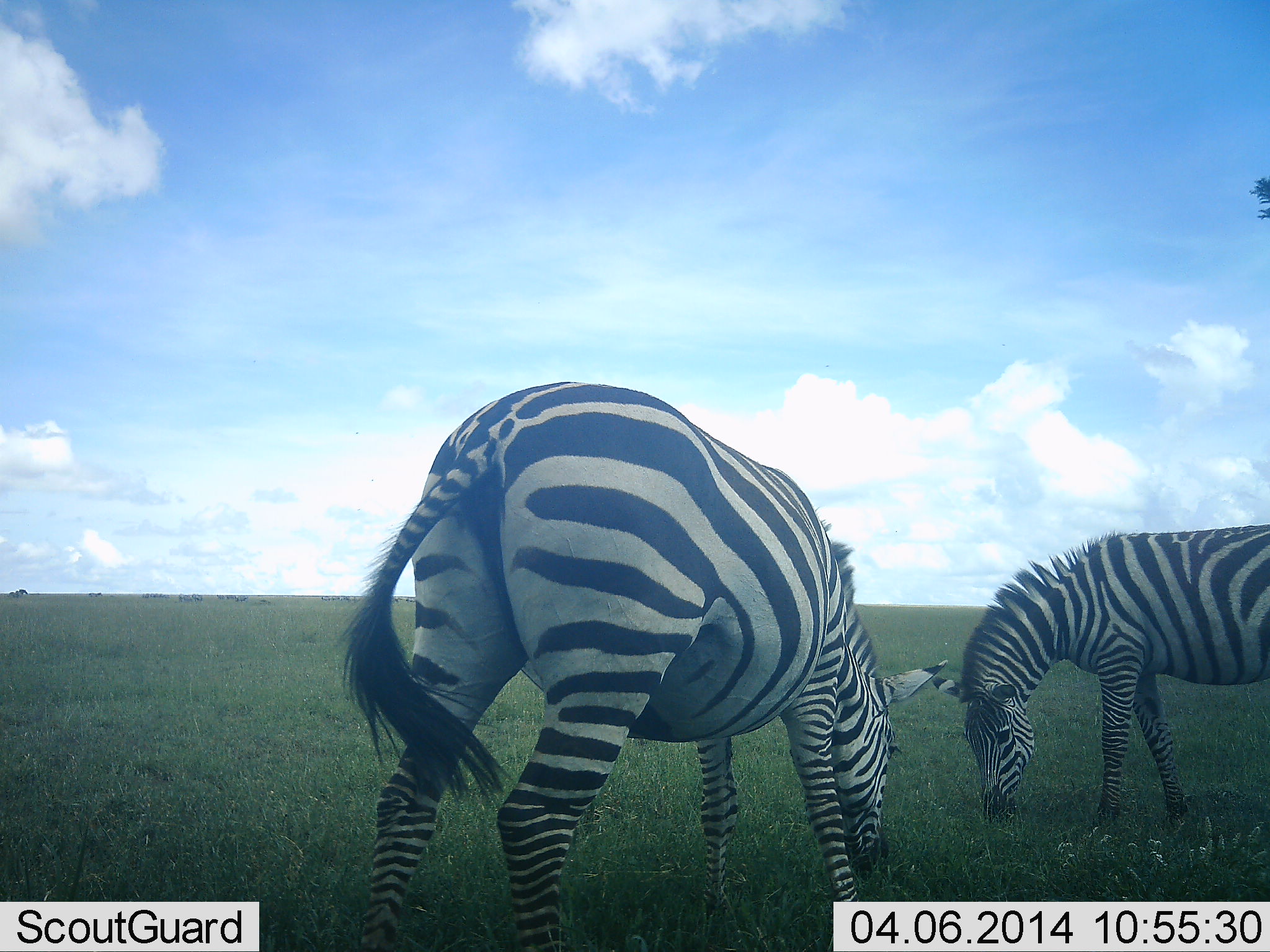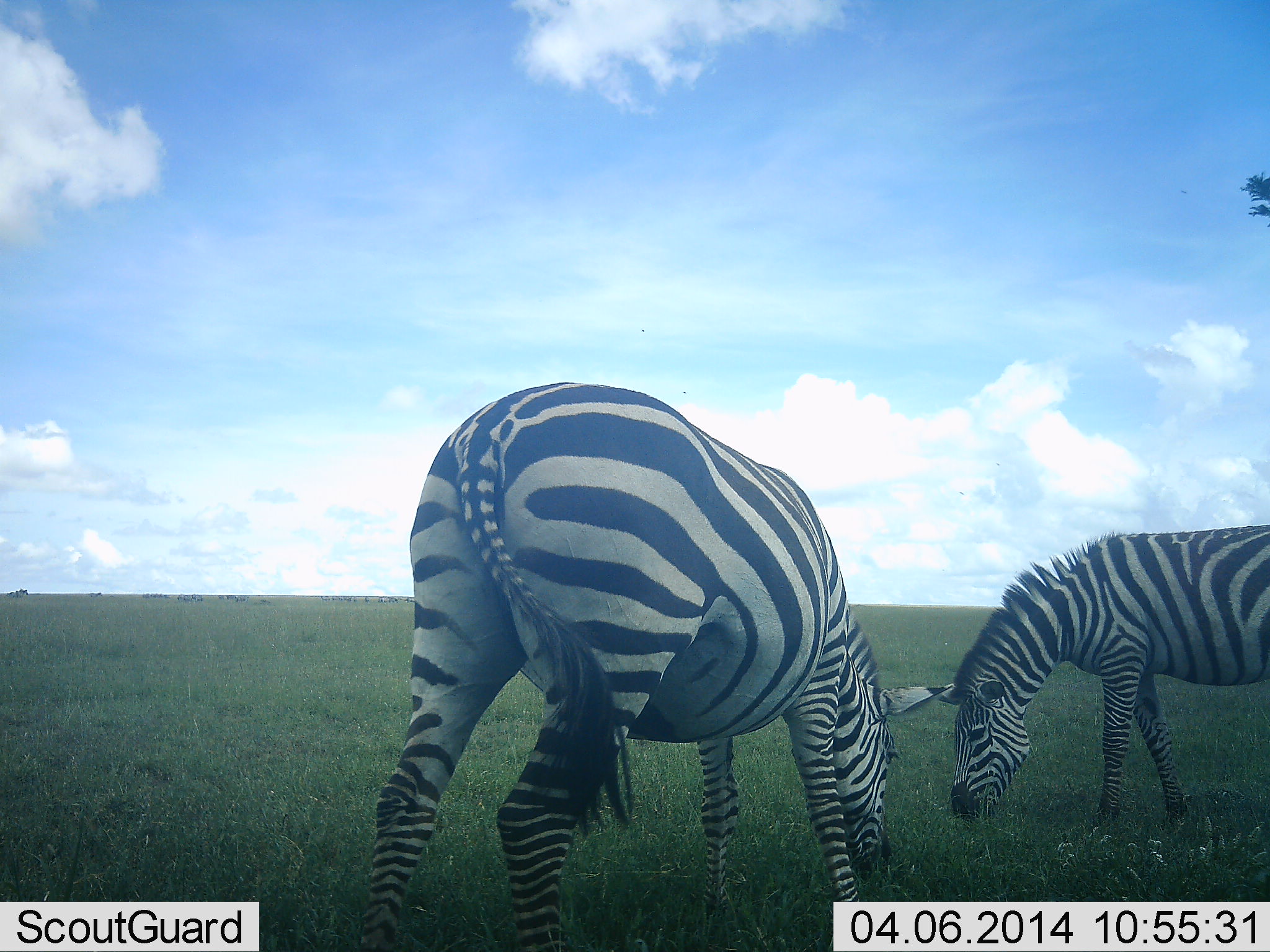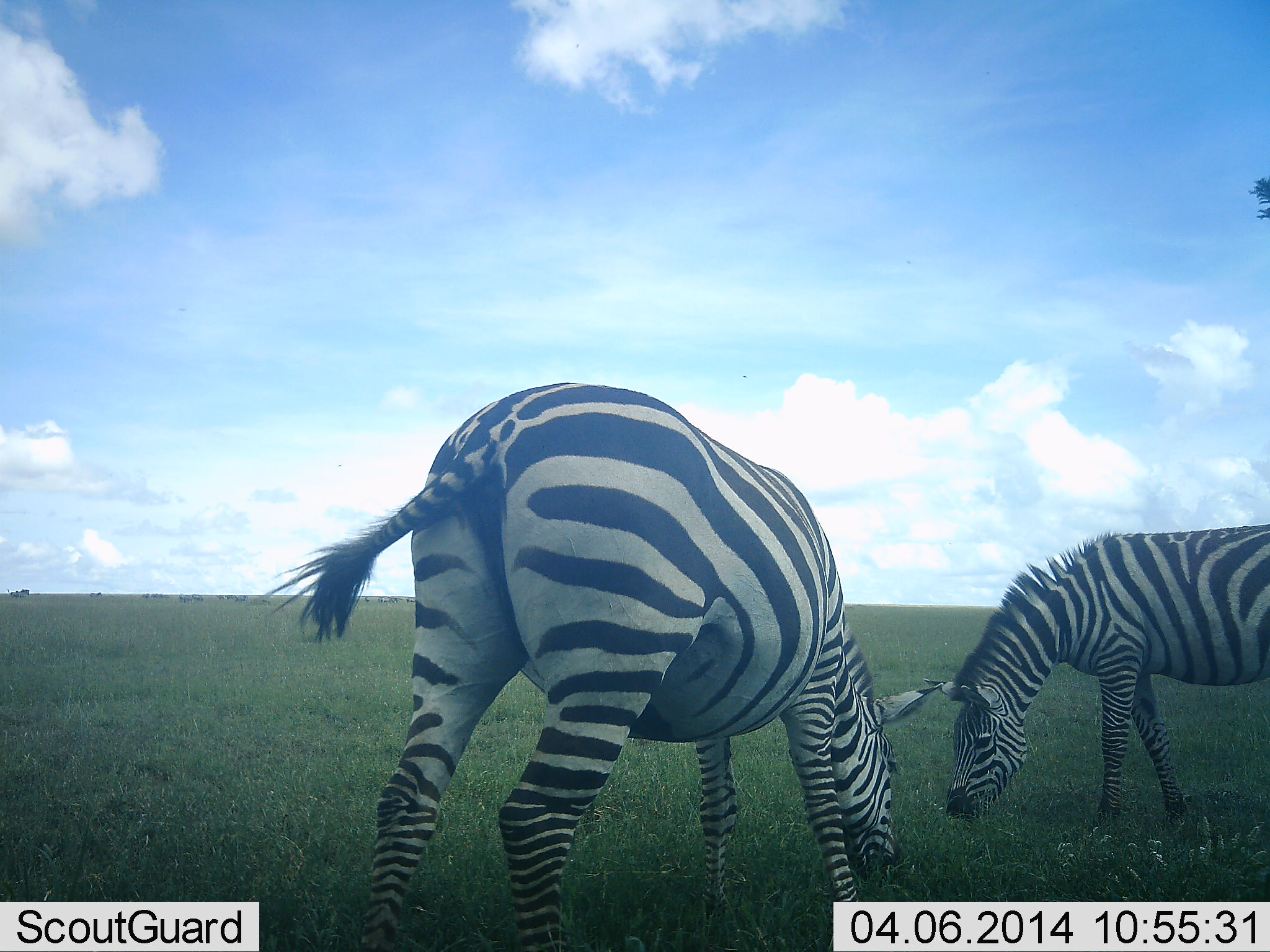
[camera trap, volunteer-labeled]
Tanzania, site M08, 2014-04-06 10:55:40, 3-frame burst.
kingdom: Animalia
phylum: Chordata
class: Mammalia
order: Perissodactyla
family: Equidae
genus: Equus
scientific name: Equus quagga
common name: plains zebra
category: zebra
Zebra (plains zebra) (Equus quagga), count 2. Behavior (volunteer vote fractions): standing 27%, resting 0%, moving 0%, interacting 0%. Young present (vote fraction): 0%. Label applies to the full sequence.